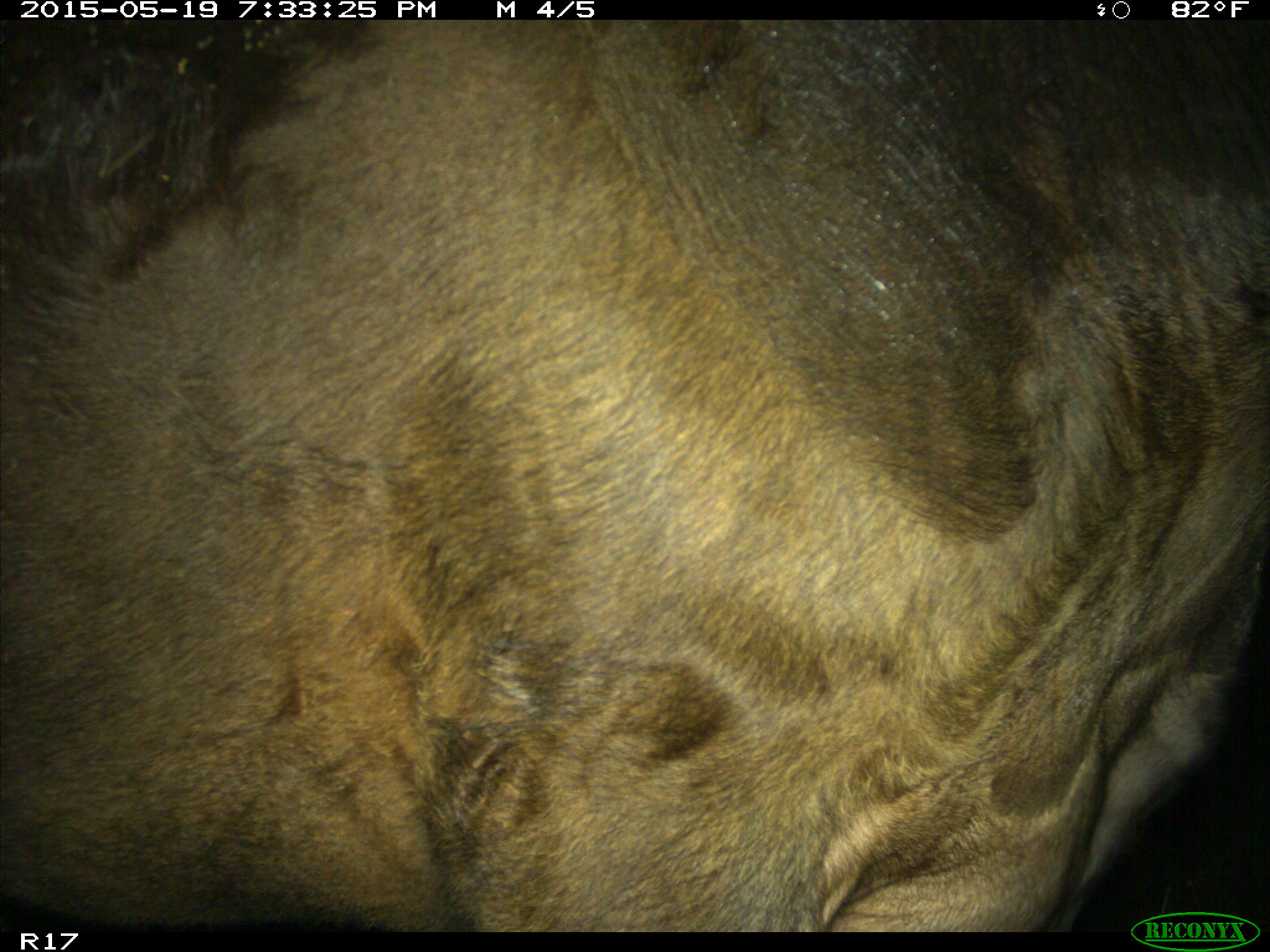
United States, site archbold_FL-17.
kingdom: Animalia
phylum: Chordata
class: Mammalia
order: Artiodactyla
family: Bovidae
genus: Bos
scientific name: Bos taurus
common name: domestic cow